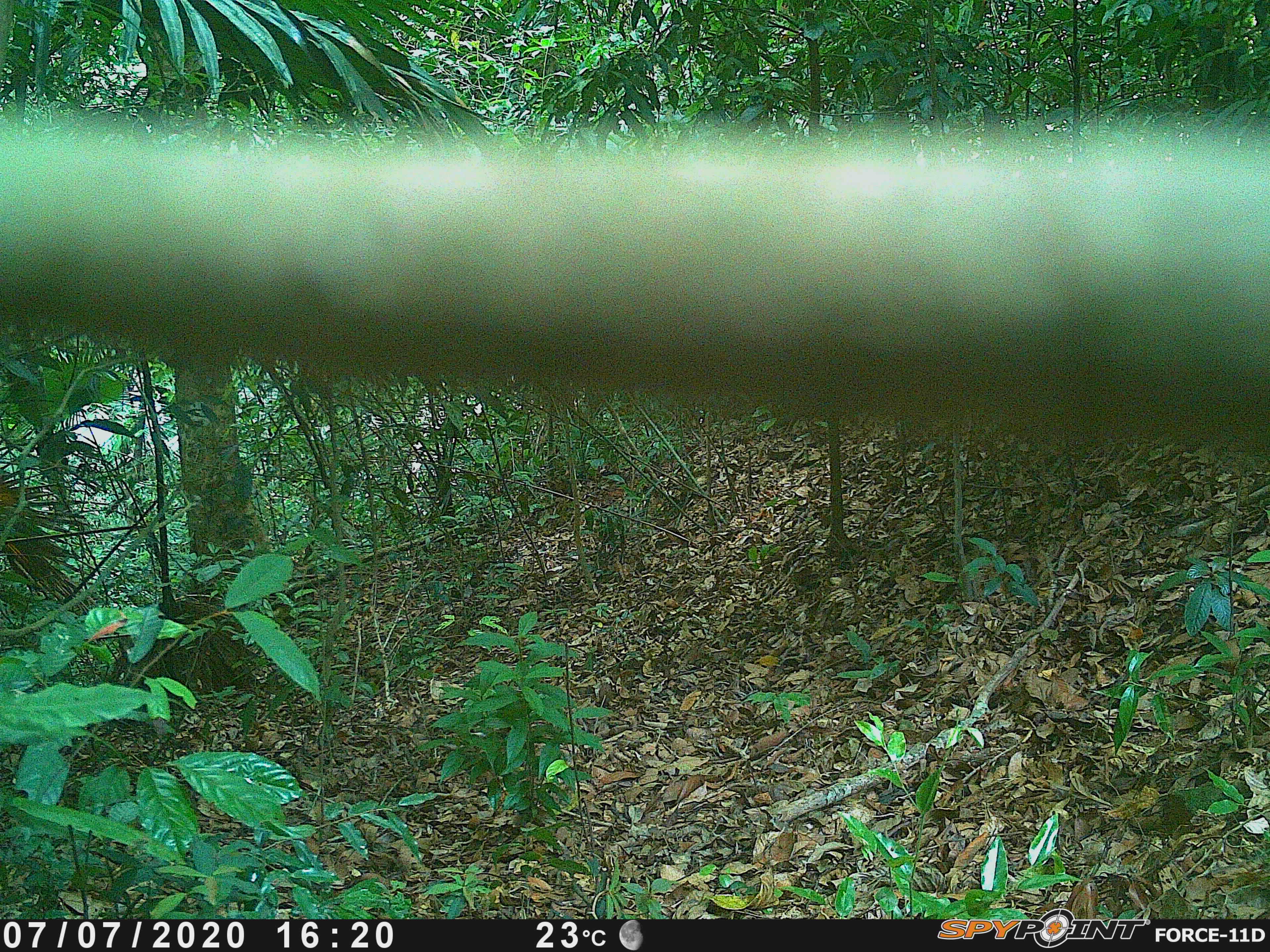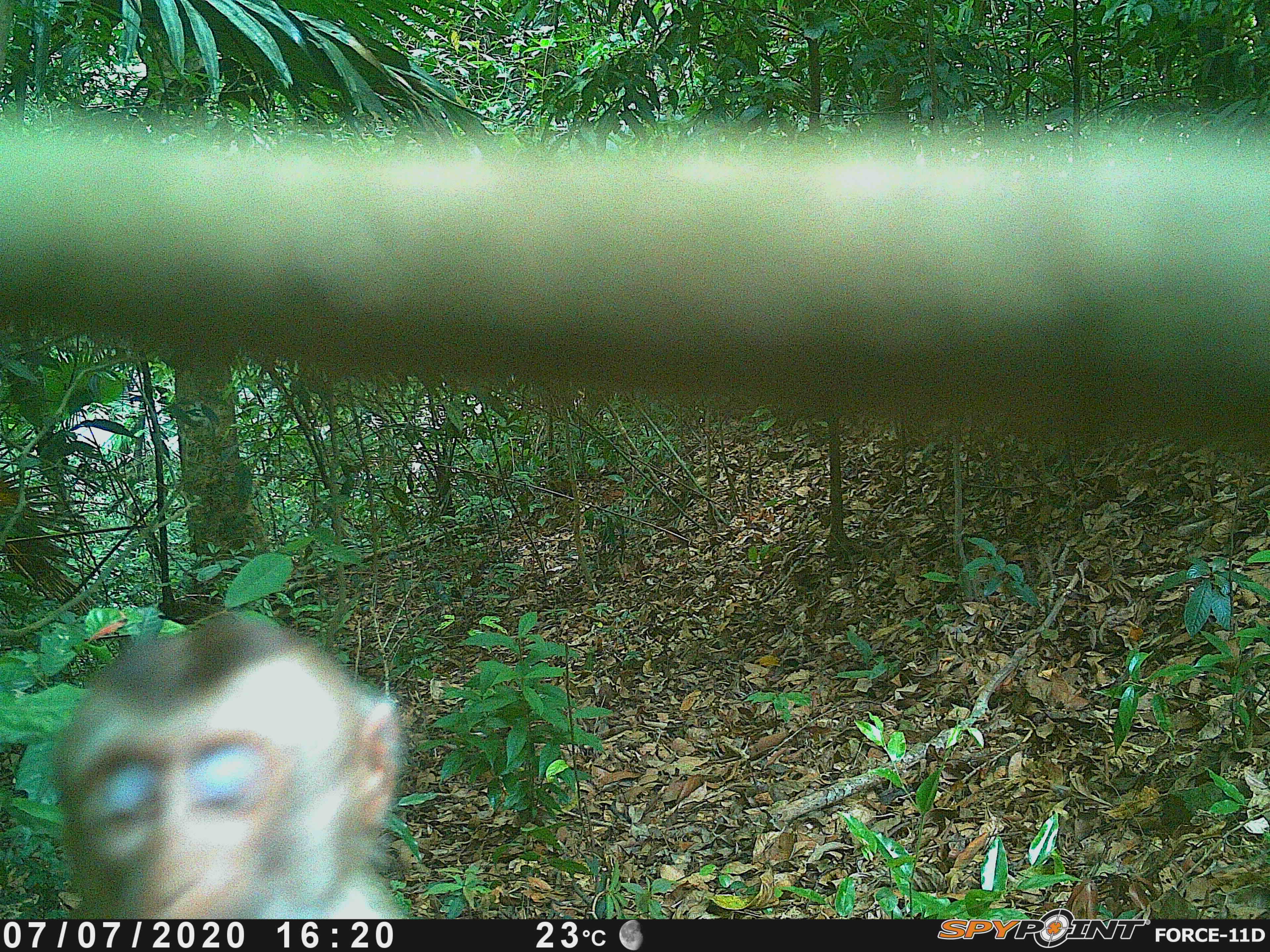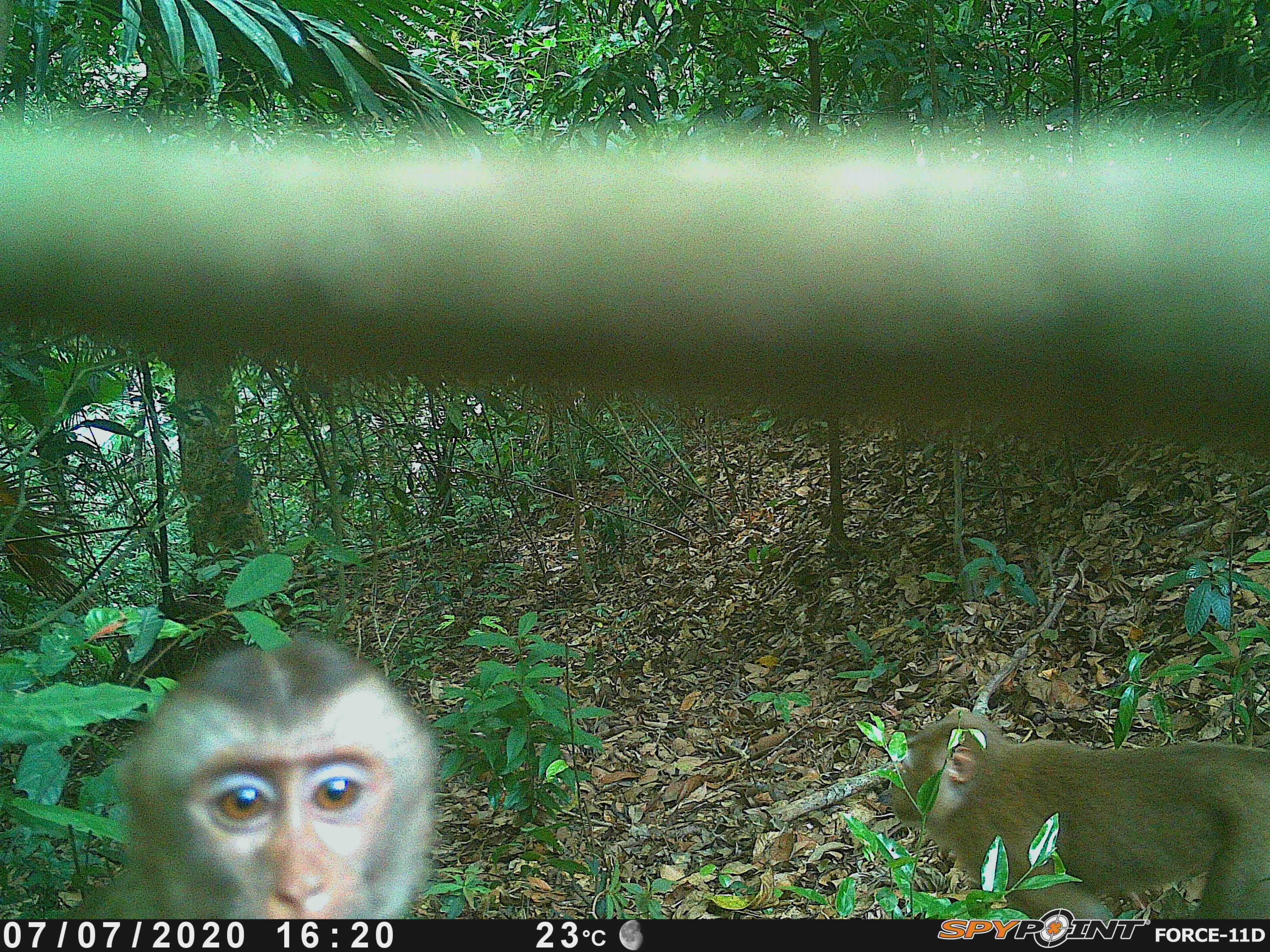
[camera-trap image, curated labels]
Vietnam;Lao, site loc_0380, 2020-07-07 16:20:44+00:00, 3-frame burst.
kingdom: Animalia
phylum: Chordata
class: Mammalia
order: Primates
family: Cercopithecidae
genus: Macaca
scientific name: Macaca nemestrina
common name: pig-tailed macaque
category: pig tailed macaque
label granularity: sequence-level